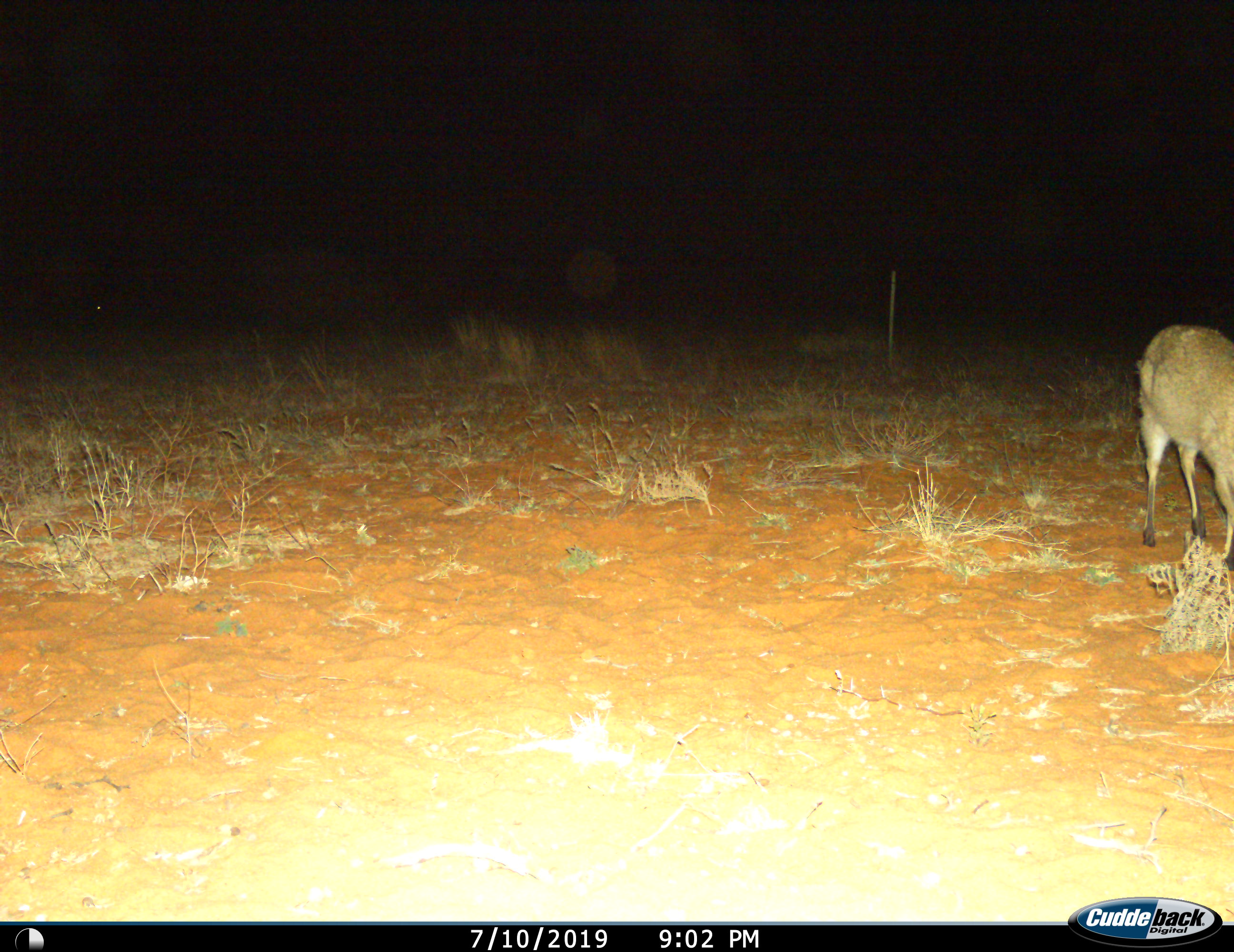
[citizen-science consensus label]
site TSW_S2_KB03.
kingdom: Animalia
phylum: Chordata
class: Mammalia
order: Artiodactyla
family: Bovidae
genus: Sylvicapra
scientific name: Sylvicapra grimmia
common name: common duiker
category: duikercommongrey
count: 1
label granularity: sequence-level